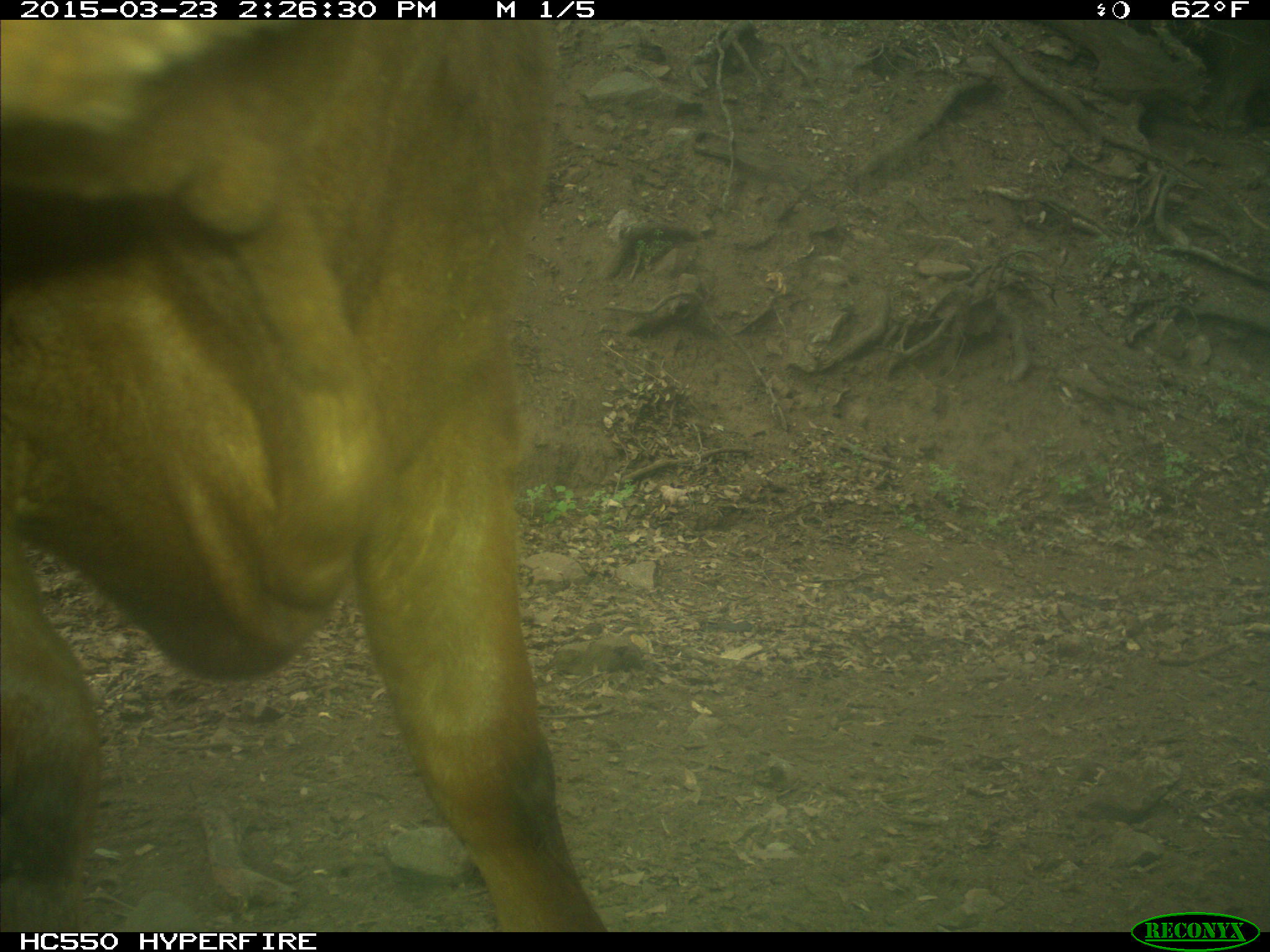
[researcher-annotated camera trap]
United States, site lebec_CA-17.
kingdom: Animalia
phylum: Chordata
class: Mammalia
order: Artiodactyla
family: Bovidae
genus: Bos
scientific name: Bos taurus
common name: domestic cow